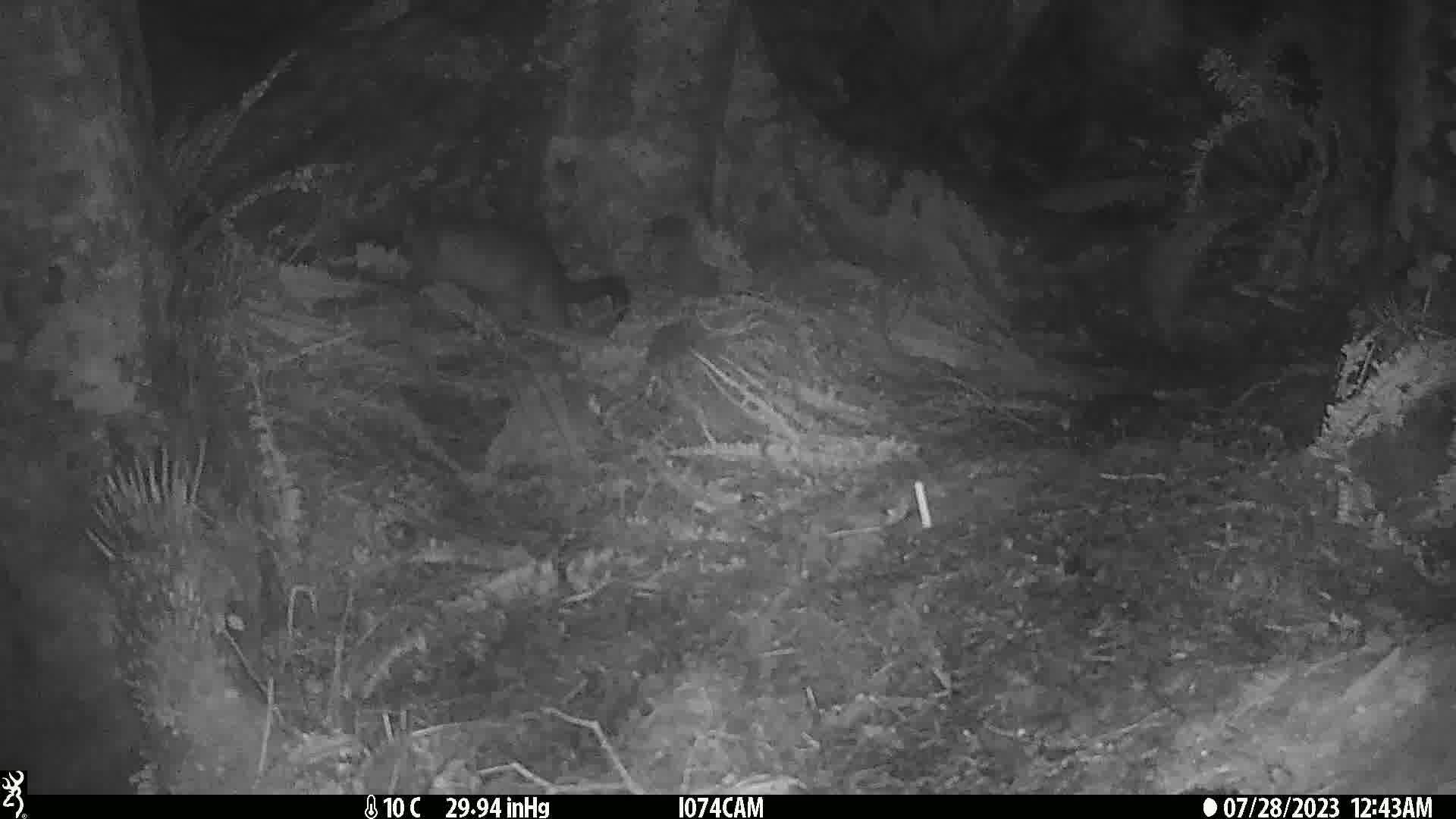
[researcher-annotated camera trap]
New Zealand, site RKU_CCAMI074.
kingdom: Animalia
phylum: Chordata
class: Mammalia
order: Diprotodontia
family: Phalangeridae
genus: Trichosurus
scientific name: Trichosurus vulpecula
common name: common brushtail possum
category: possum